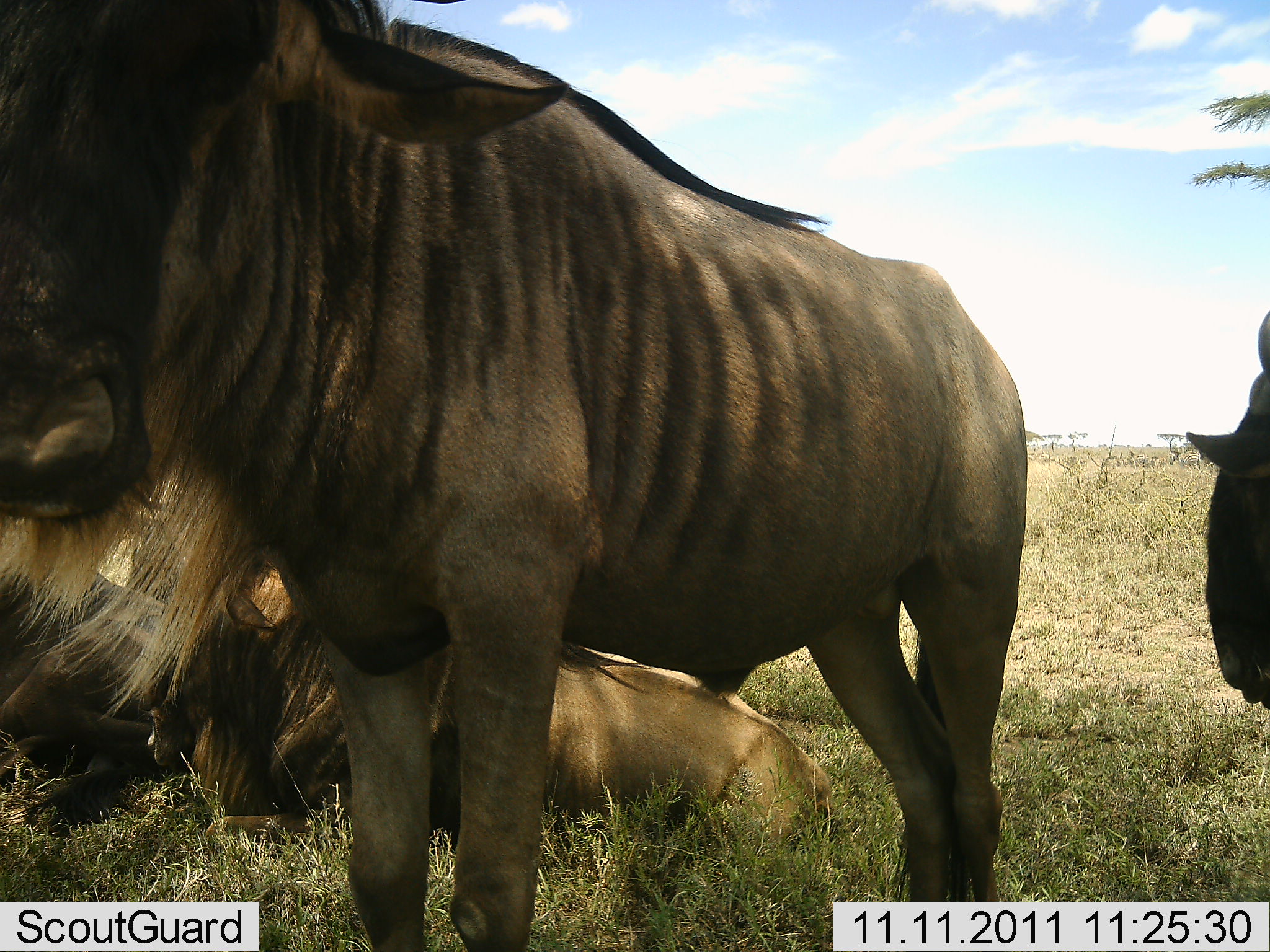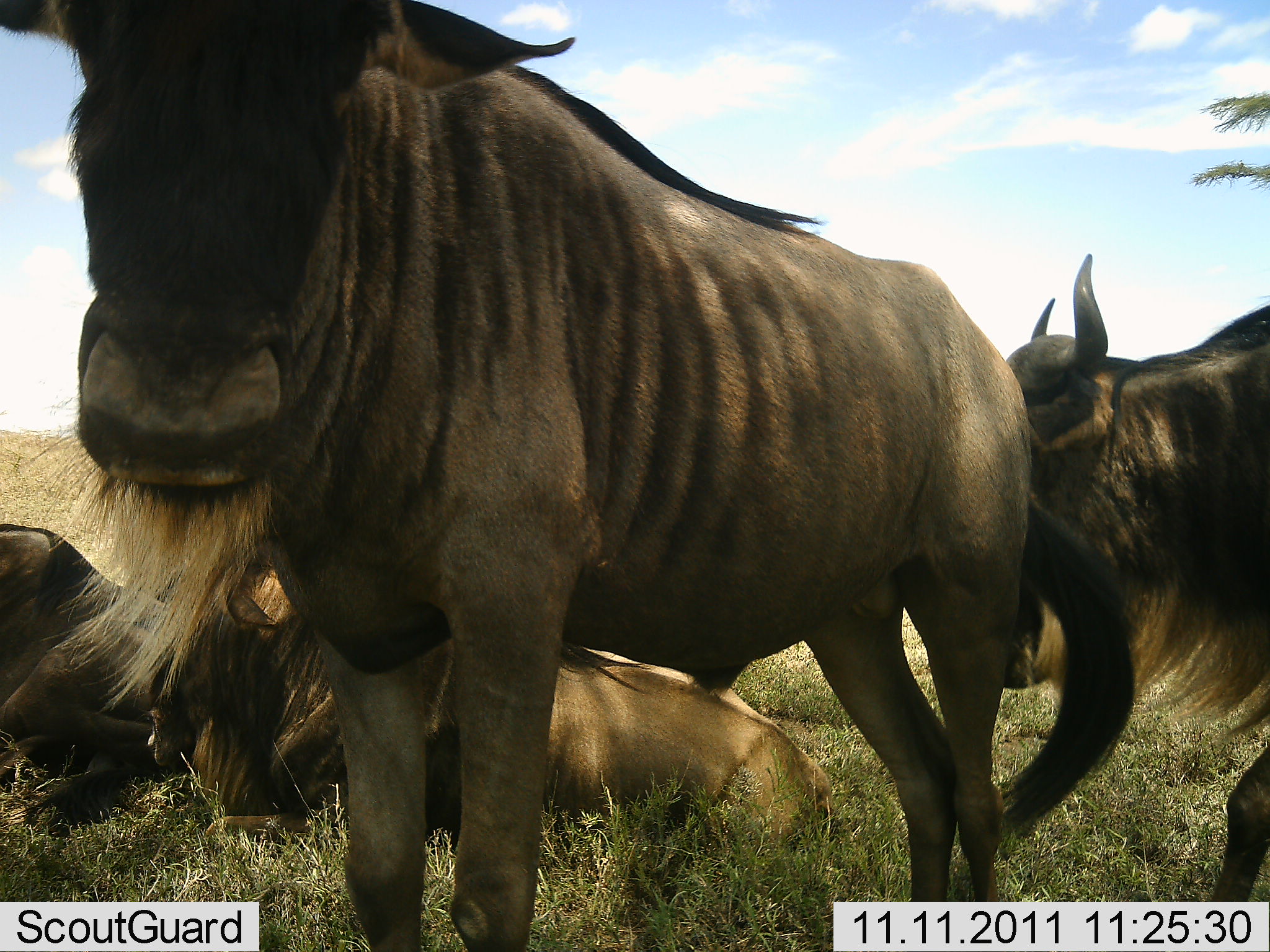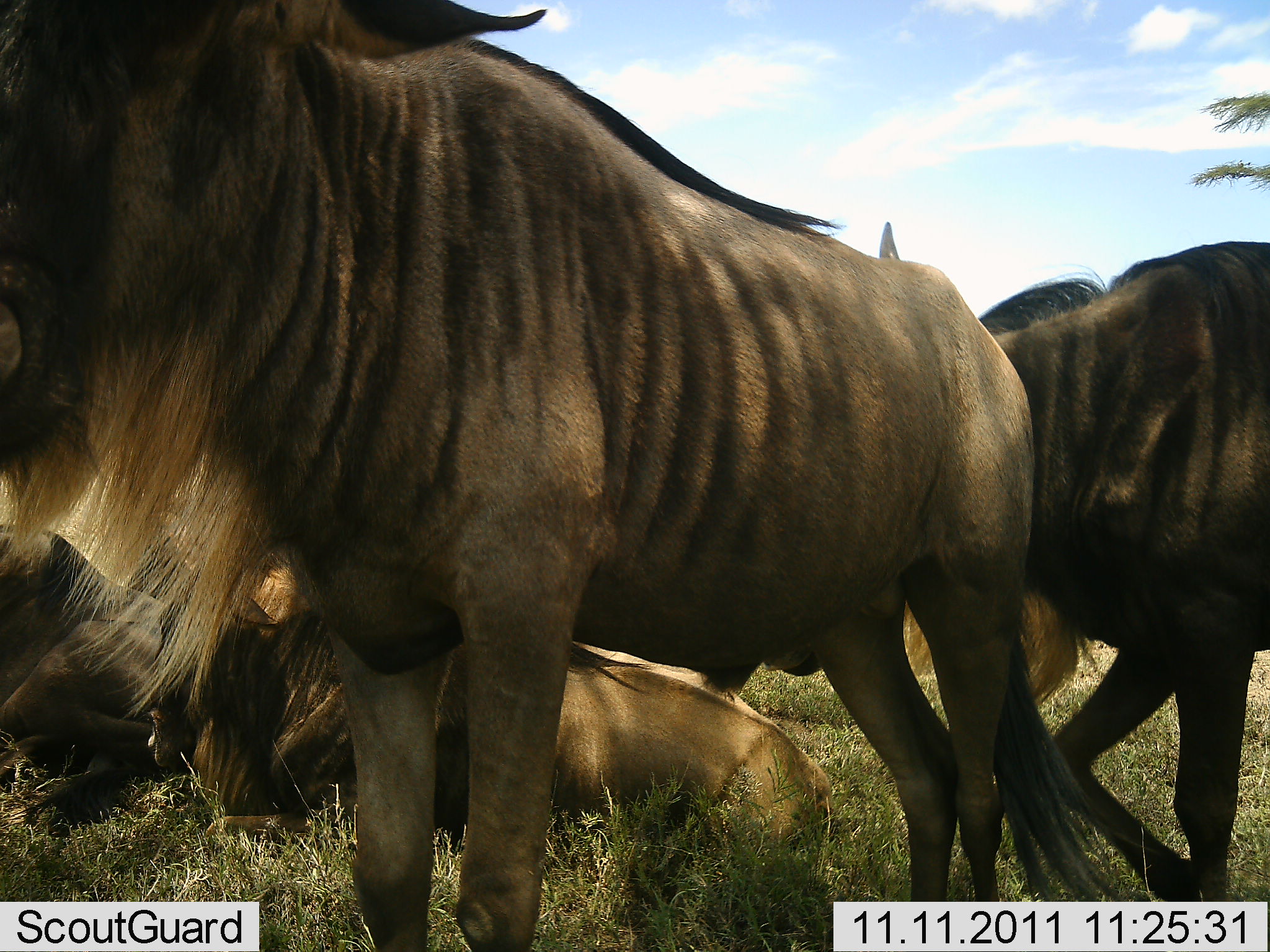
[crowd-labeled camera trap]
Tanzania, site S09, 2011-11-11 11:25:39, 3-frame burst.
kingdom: Animalia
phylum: Chordata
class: Mammalia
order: Artiodactyla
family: Bovidae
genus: Connochaetes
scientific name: Connochaetes taurinus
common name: blue wildebeest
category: wildebeest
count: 4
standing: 70%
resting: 90%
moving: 30%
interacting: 0%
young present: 0%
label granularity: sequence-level